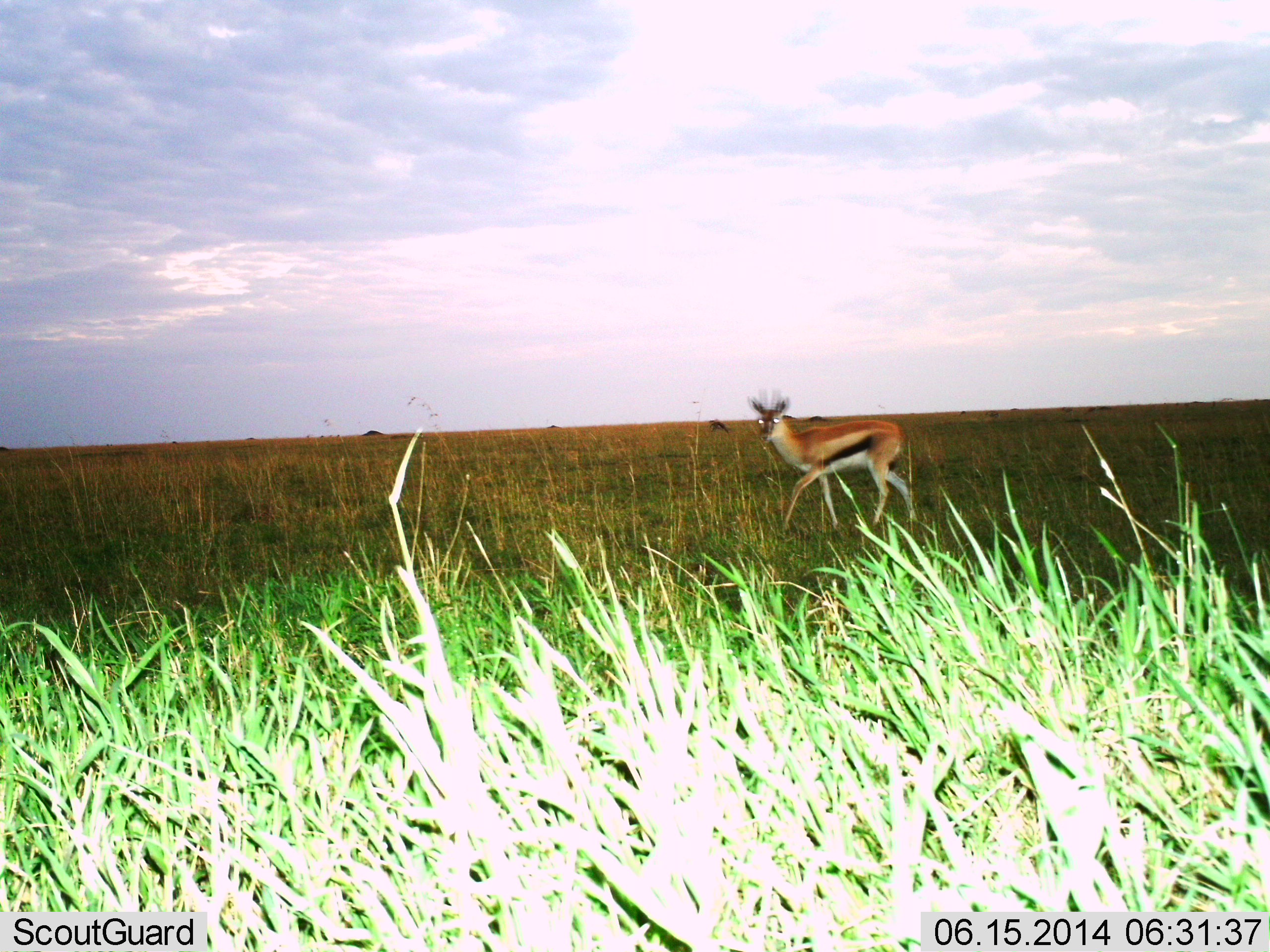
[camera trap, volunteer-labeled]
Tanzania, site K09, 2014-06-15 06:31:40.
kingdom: Animalia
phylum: Chordata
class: Mammalia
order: Artiodactyla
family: Bovidae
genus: Eudorcas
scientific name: Eudorcas thomsonii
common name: thomson's gazelle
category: gazellethomsons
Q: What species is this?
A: Gazellethomsons (thomson's gazelle) (Eudorcas thomsonii).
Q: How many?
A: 1.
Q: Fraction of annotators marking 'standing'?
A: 8%.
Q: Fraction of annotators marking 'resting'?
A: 0%.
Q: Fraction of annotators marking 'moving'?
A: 100%.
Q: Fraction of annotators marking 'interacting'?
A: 0%.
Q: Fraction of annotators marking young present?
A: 0%.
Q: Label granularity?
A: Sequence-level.